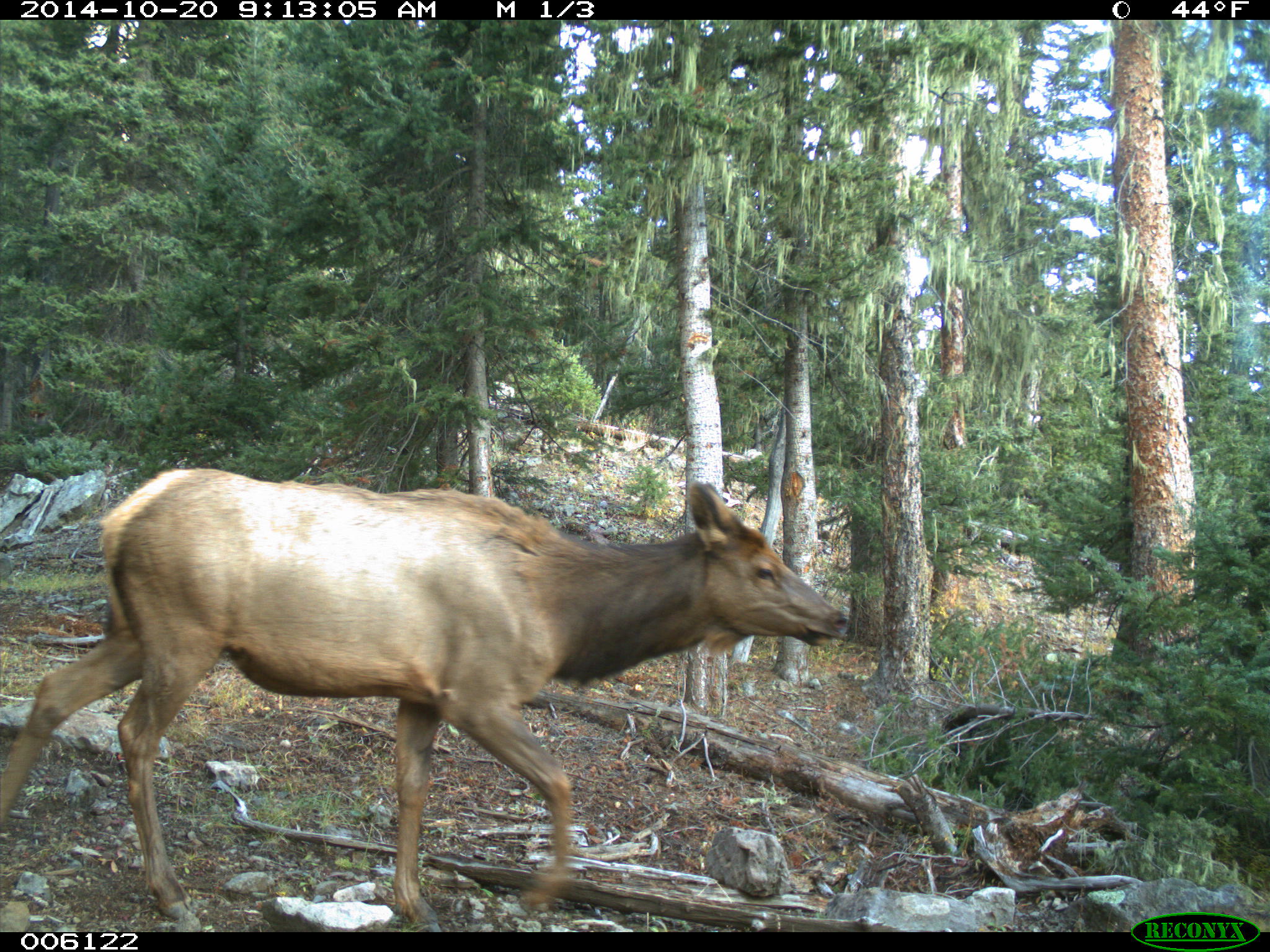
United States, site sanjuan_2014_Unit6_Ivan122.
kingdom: Animalia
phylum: Chordata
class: Mammalia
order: Artiodactyla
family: Cervidae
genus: Cervus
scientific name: Cervus elaphus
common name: red deer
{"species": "Cervus elaphus (red deer)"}